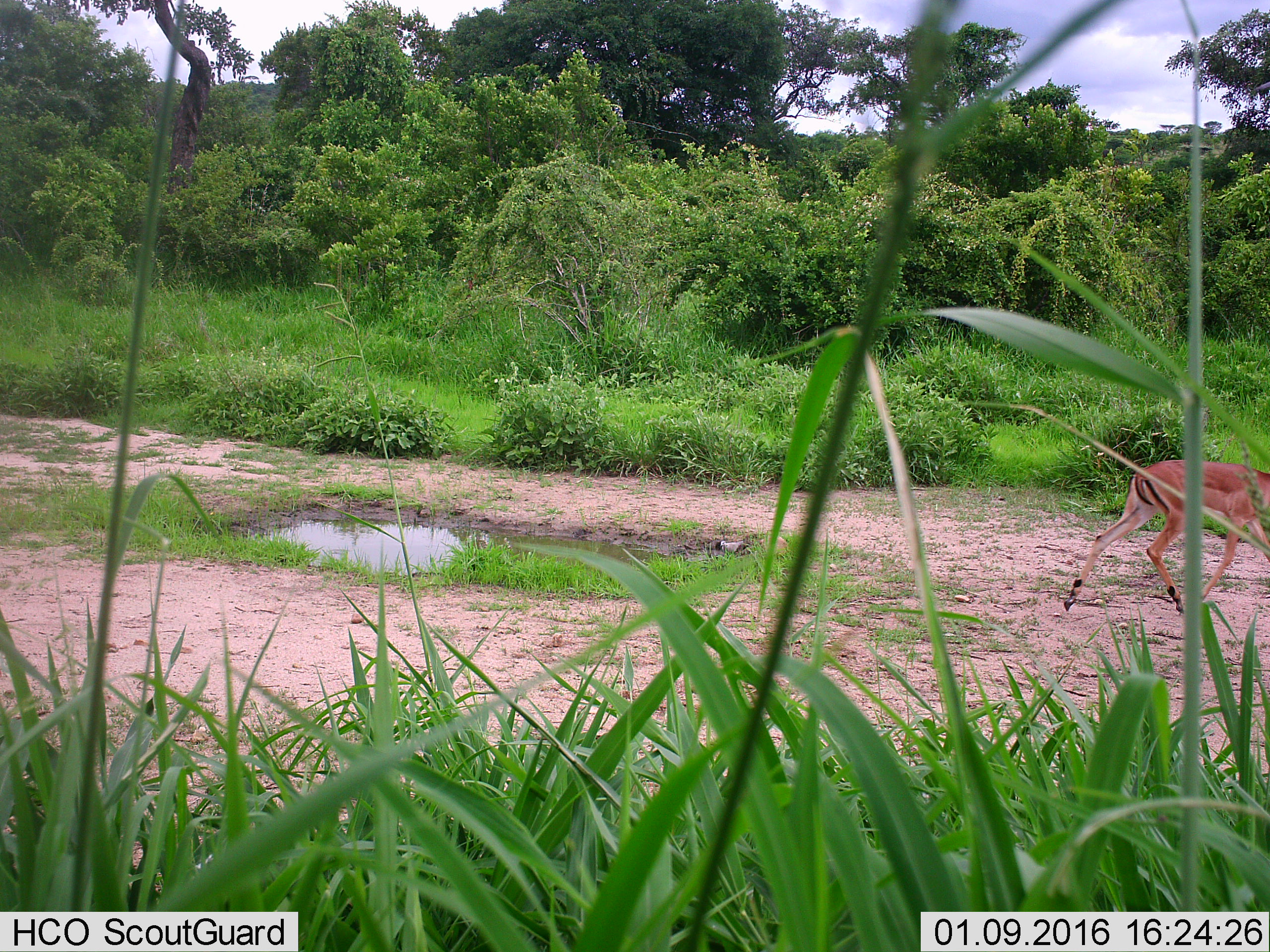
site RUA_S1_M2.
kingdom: Animalia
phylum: Chordata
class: Mammalia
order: Artiodactyla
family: Bovidae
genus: Aepyceros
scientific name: Aepyceros melampus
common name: impala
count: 1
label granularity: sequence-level